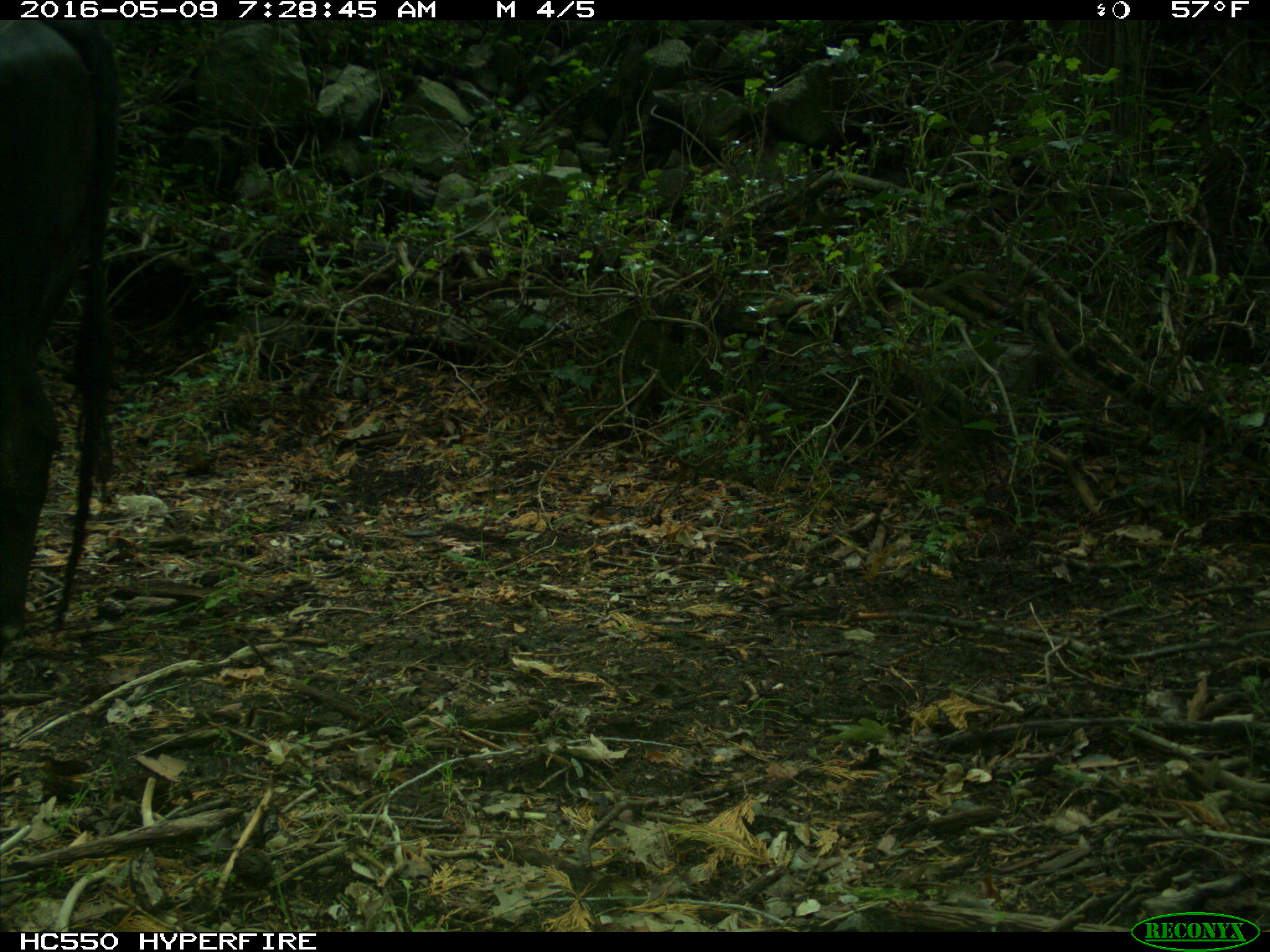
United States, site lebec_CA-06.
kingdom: Animalia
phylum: Chordata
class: Mammalia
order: Artiodactyla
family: Bovidae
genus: Bos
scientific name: Bos taurus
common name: domestic cow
Bos taurus (domestic cow).